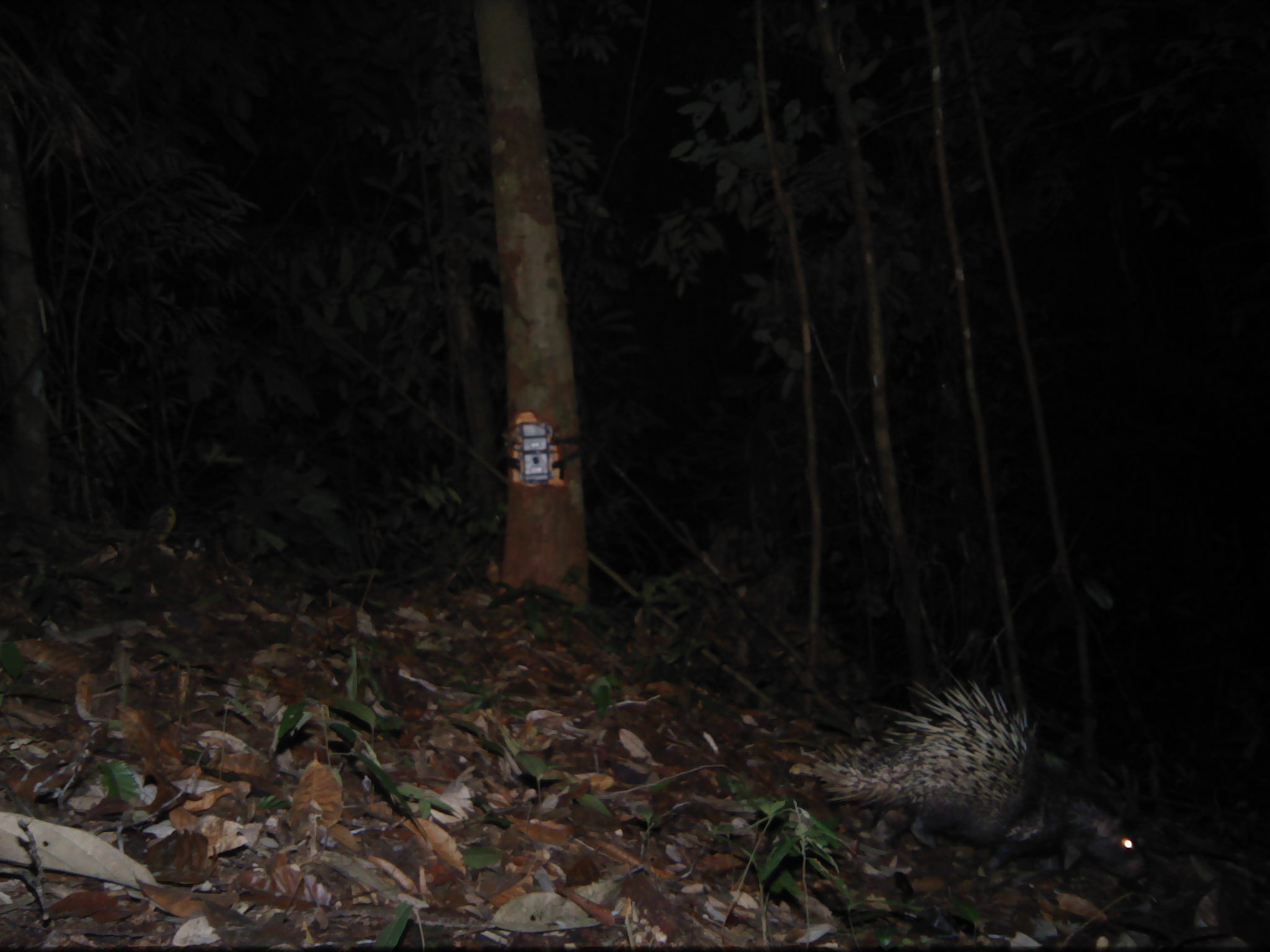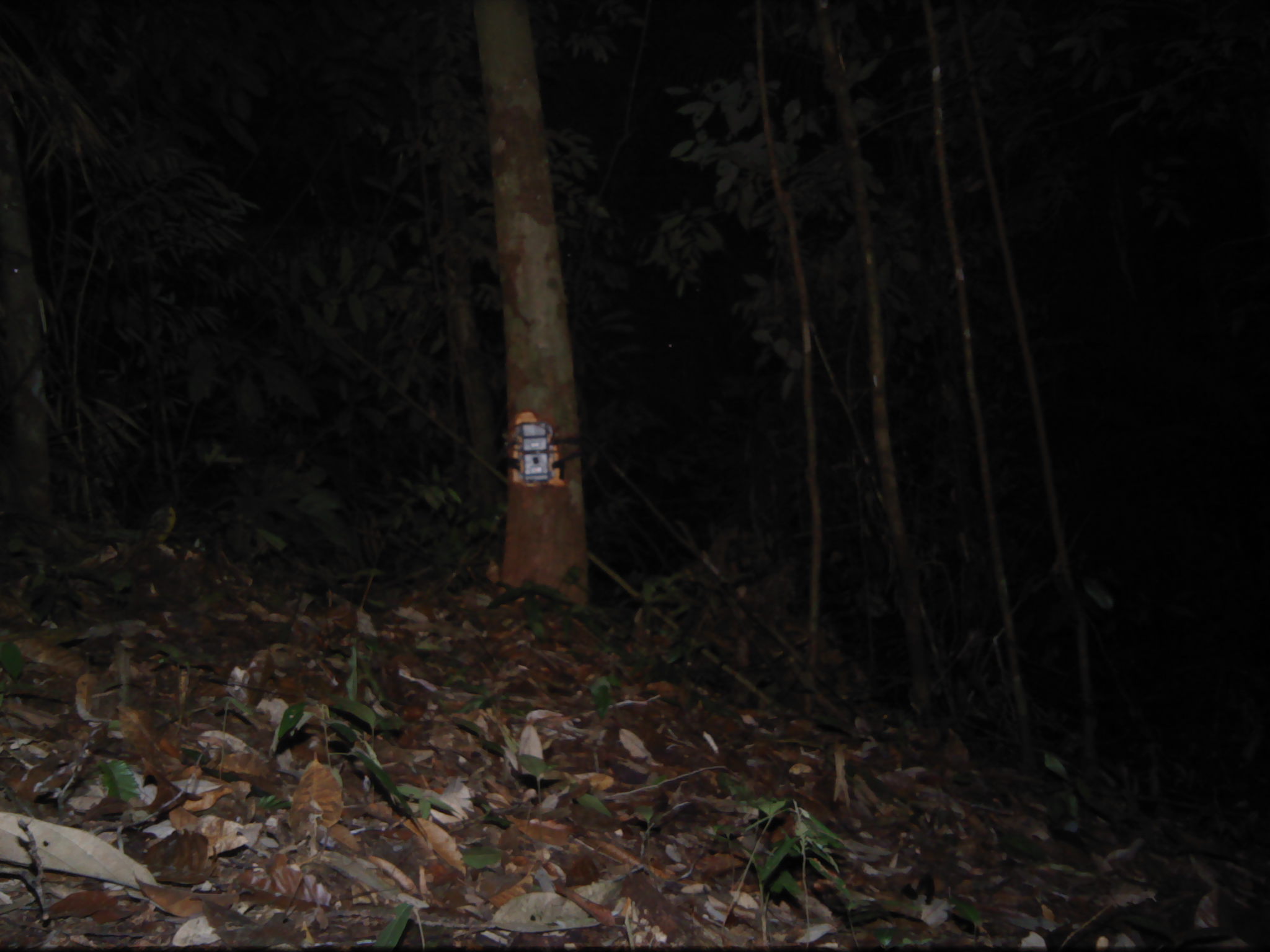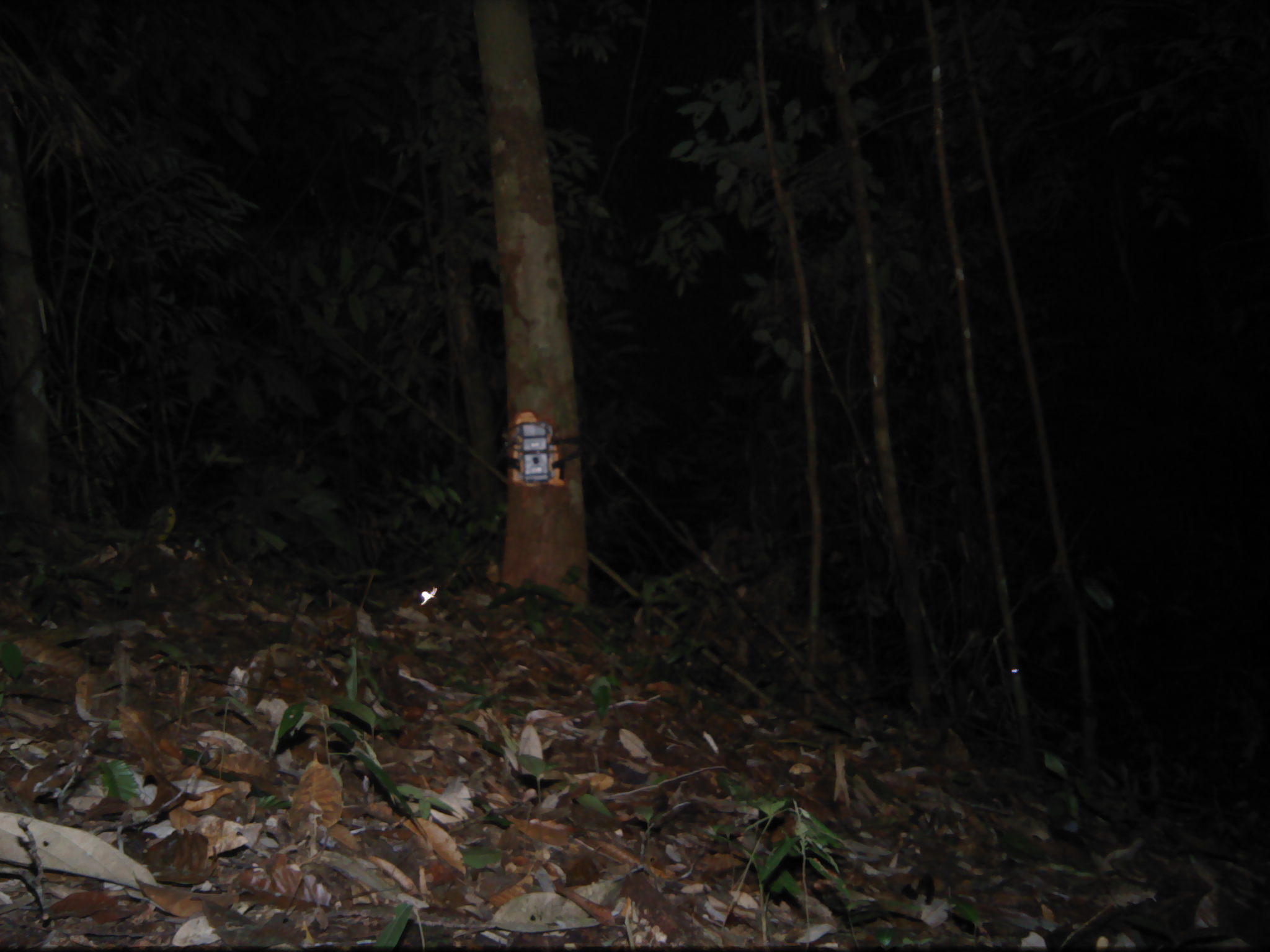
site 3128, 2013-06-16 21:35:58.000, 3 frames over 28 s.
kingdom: Animalia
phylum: Chordata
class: Mammalia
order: Rodentia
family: Hystricidae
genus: Hystrix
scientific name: Hystrix brachyura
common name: east asian porcupine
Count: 1.